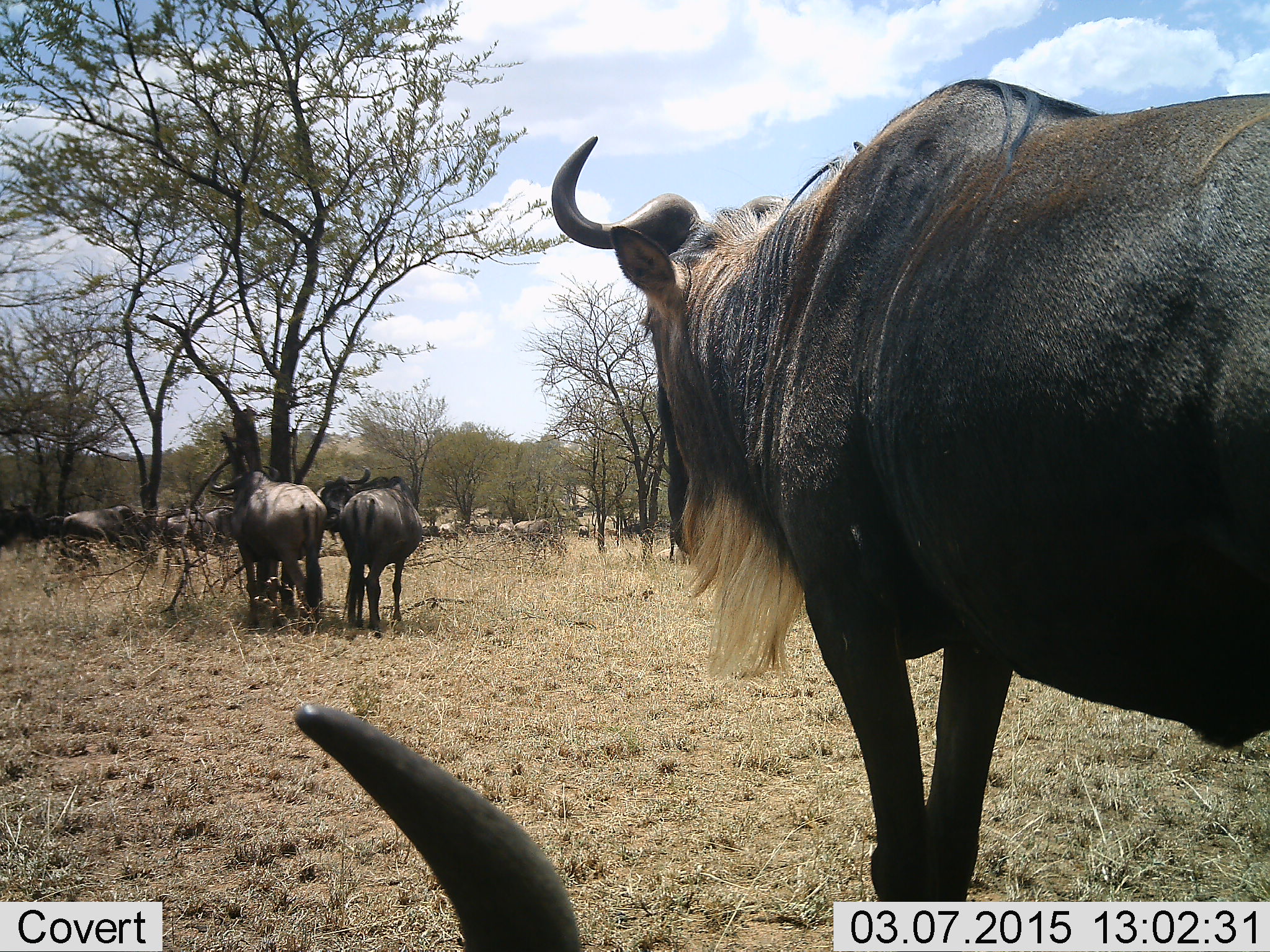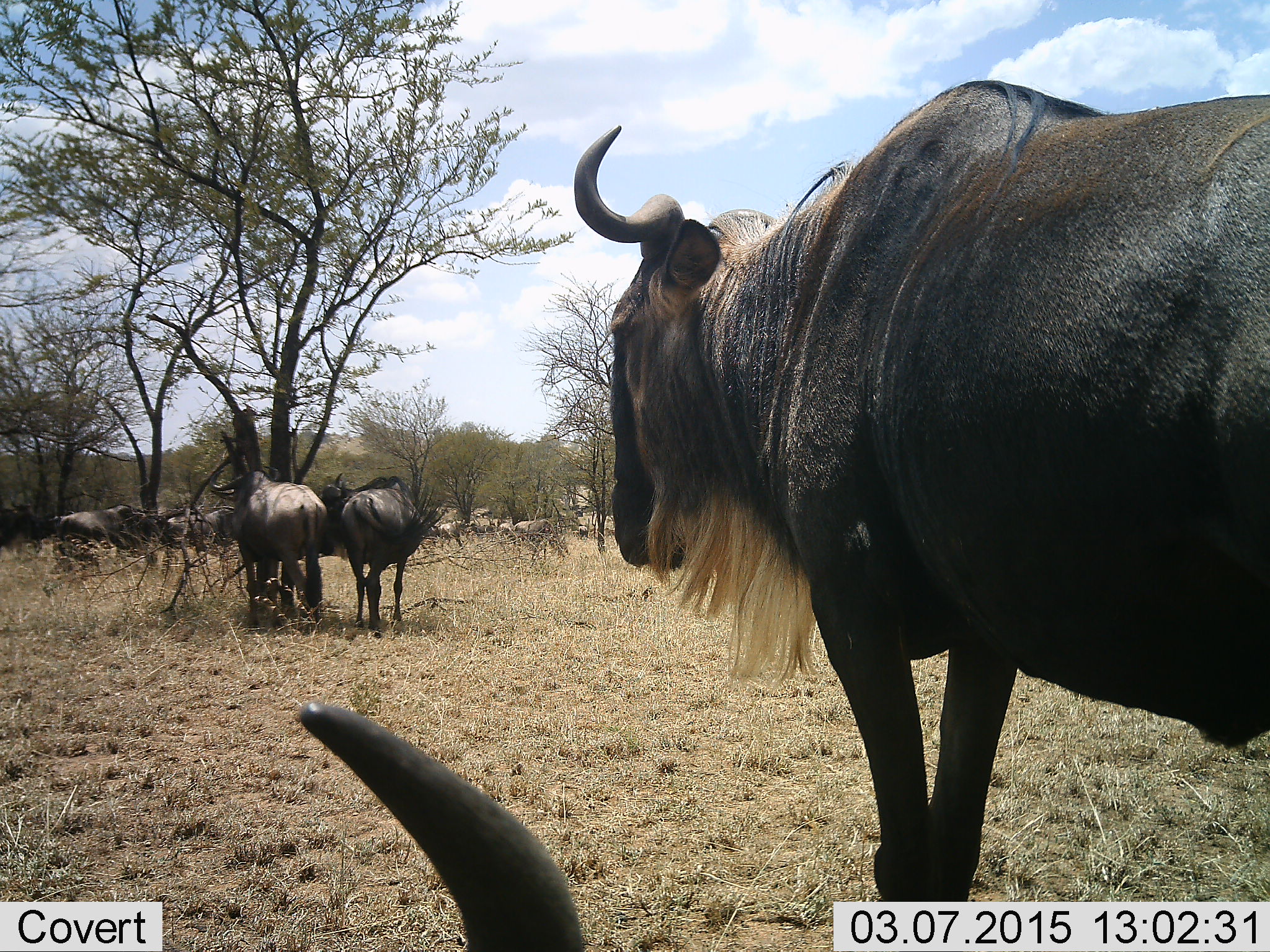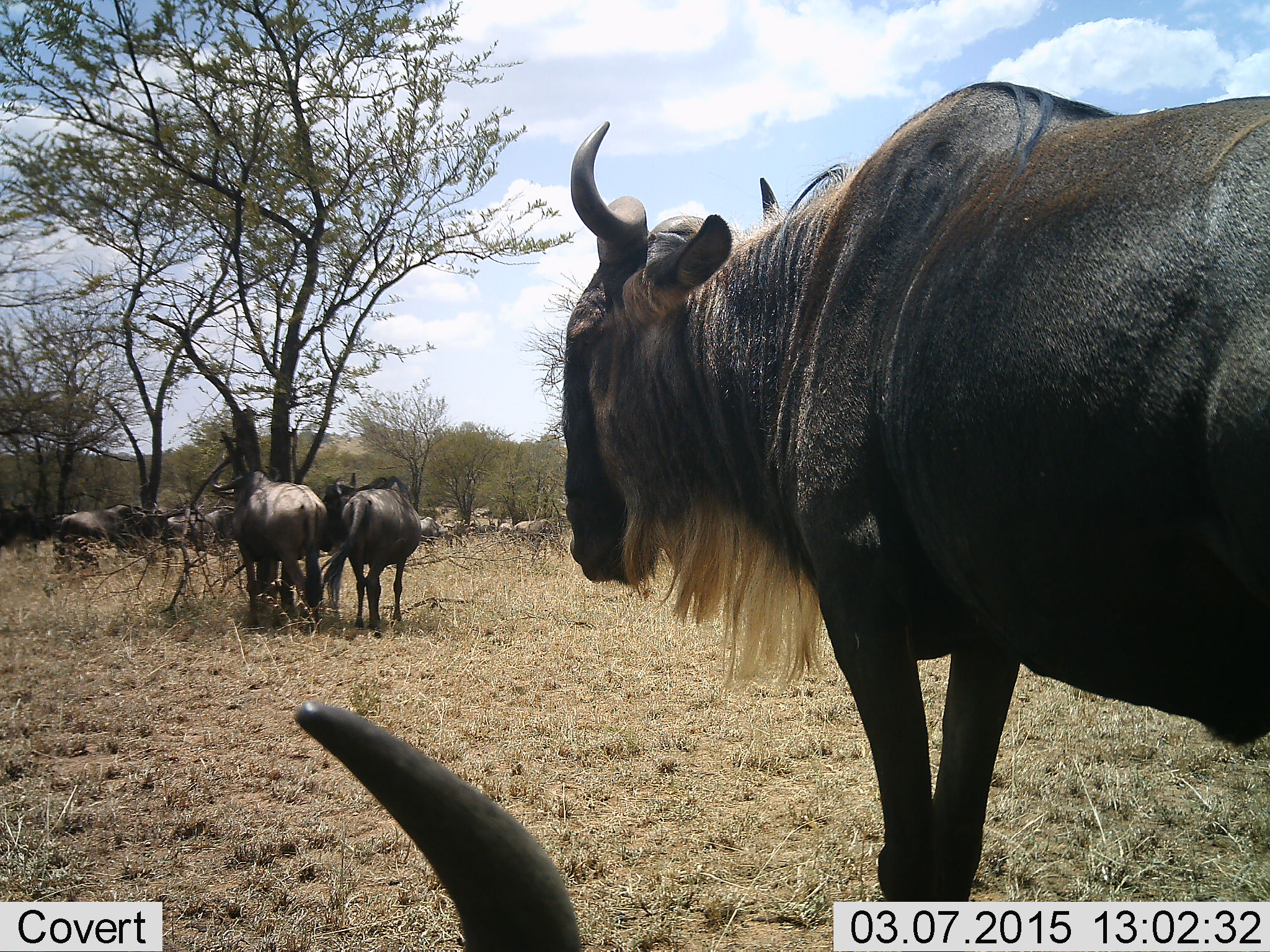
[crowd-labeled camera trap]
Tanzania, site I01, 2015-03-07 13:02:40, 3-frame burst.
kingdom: Animalia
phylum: Chordata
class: Mammalia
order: Artiodactyla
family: Bovidae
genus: Connochaetes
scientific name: Connochaetes taurinus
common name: blue wildebeest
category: wildebeest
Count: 10.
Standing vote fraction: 90%.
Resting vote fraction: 70%.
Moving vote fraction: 10%.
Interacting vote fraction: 0%.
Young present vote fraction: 0%.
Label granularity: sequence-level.